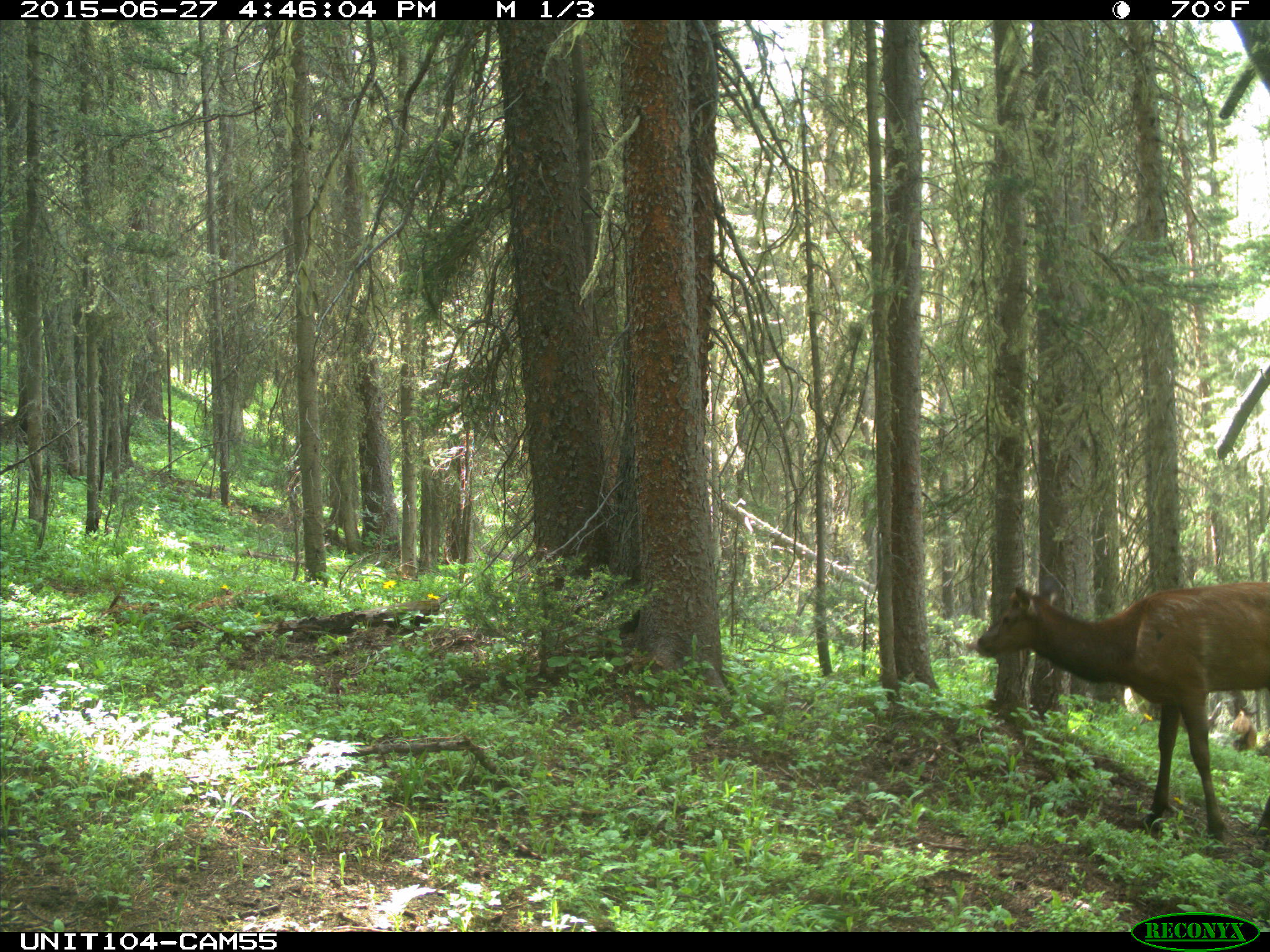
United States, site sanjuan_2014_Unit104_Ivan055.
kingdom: Animalia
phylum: Chordata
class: Mammalia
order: Artiodactyla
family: Cervidae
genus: Cervus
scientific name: Cervus elaphus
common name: red deer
Cervus elaphus (red deer).